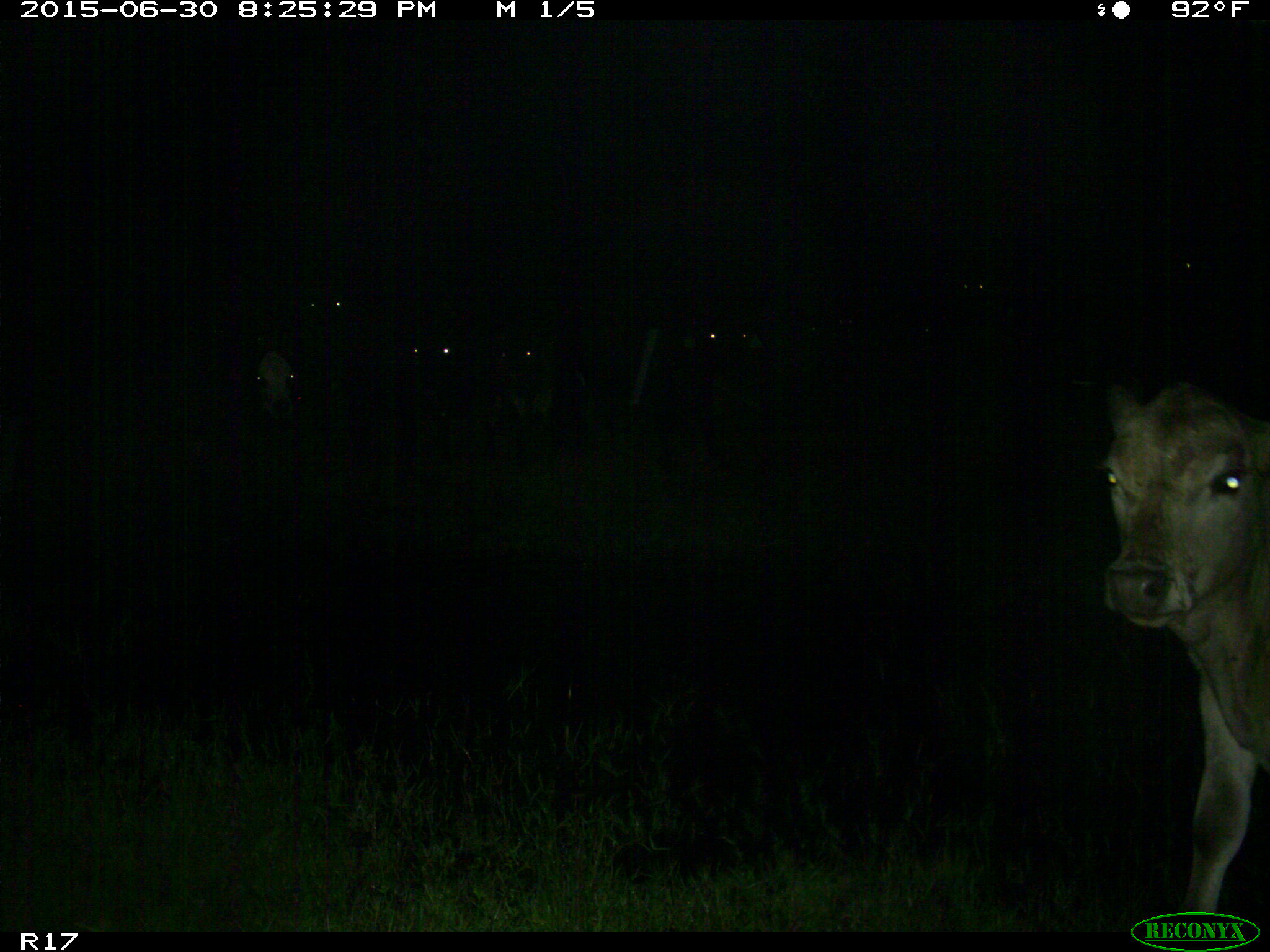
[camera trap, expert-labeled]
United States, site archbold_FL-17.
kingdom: Animalia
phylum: Chordata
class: Mammalia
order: Artiodactyla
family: Bovidae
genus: Bos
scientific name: Bos taurus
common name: domestic cow